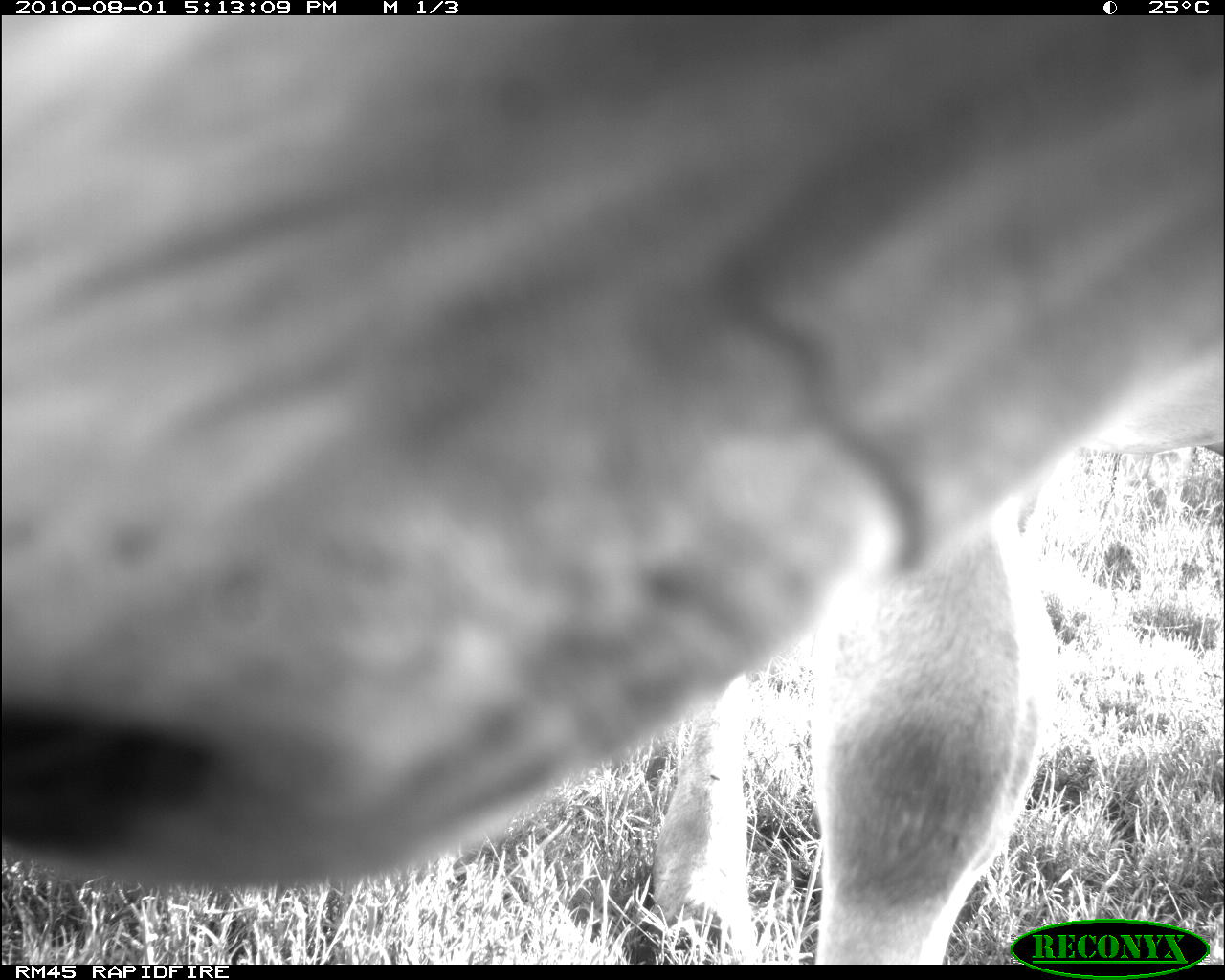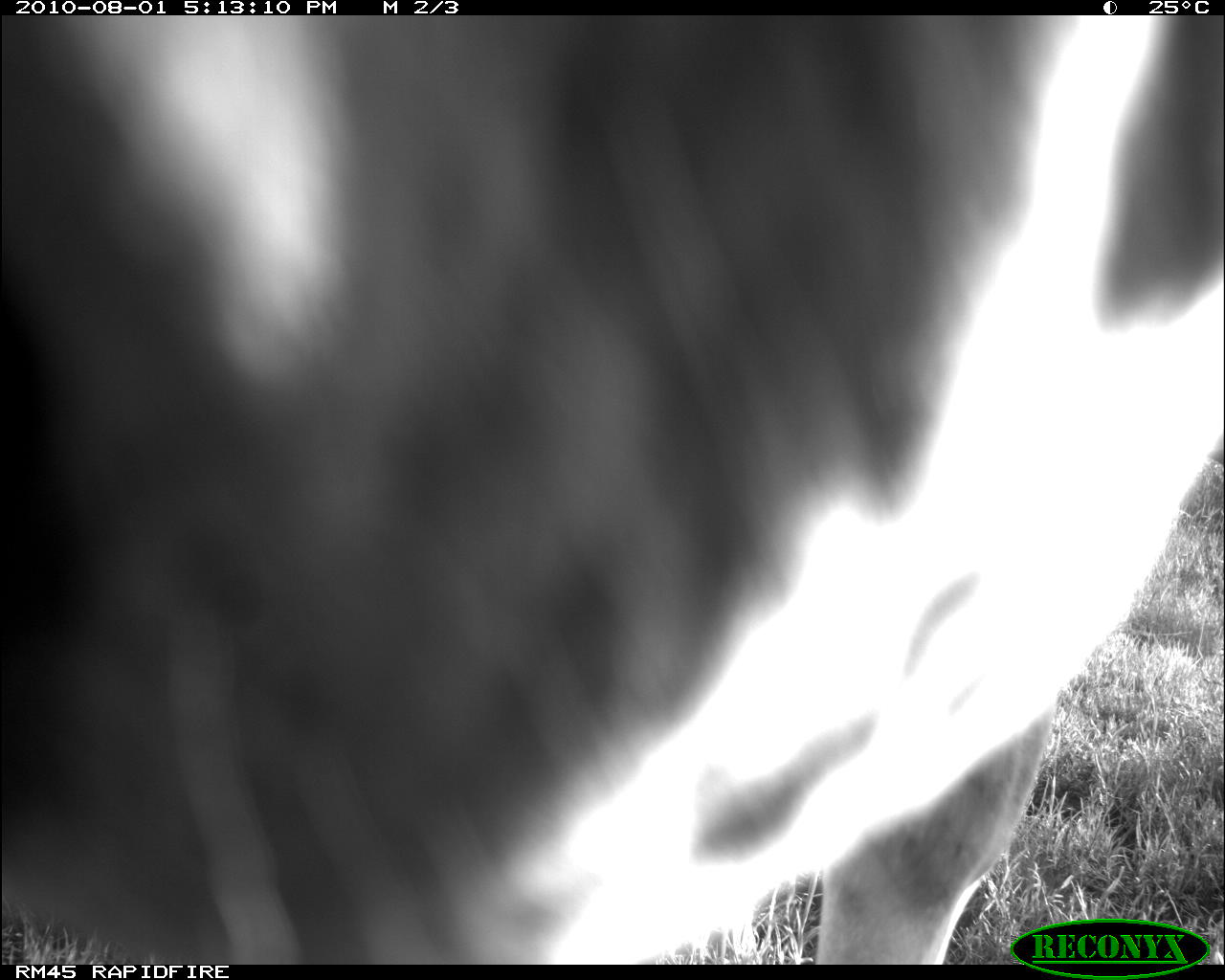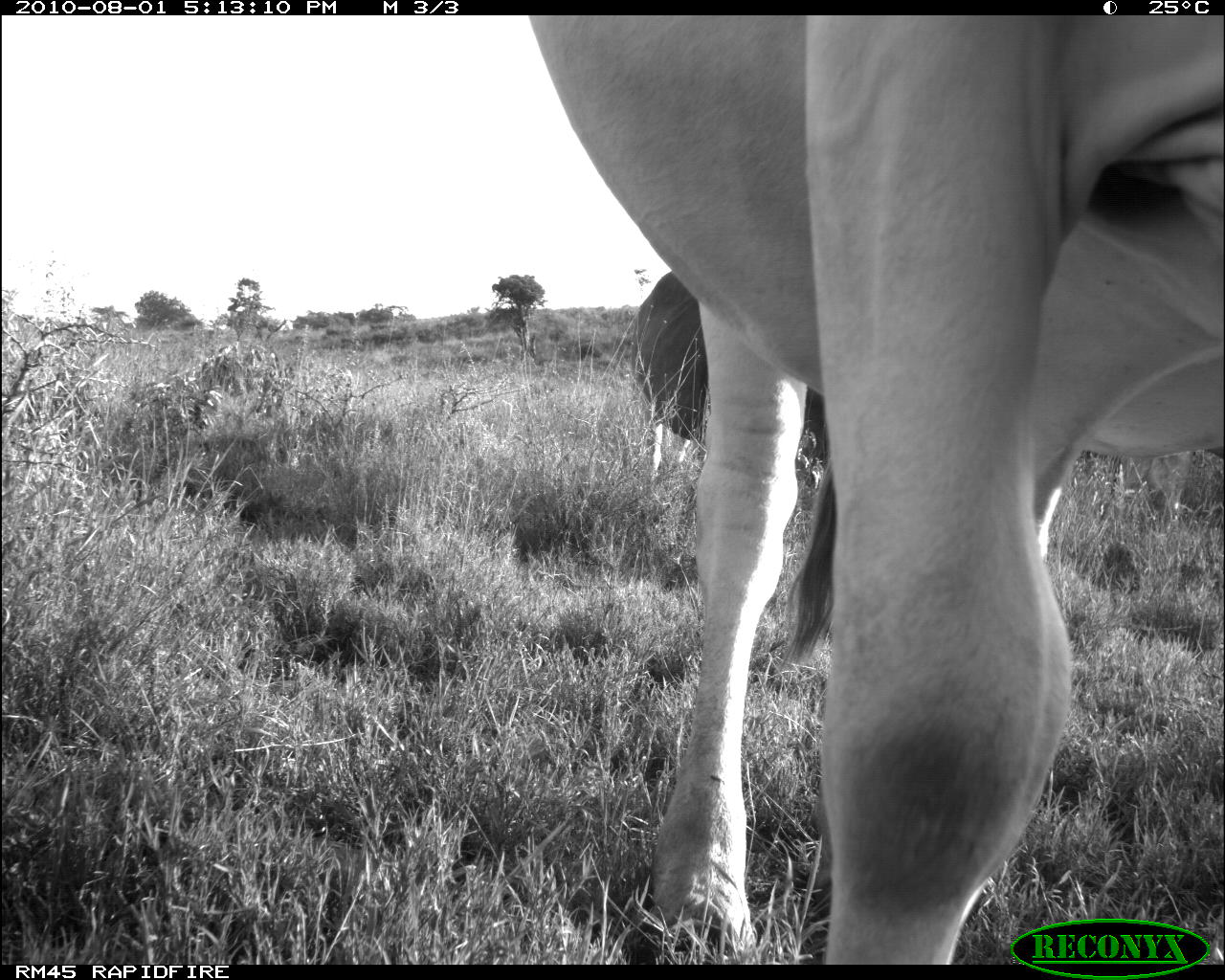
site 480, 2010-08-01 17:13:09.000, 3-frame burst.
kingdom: Animalia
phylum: Chordata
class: Mammalia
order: Artiodactyla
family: Bovidae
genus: Bos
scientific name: Bos taurus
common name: domestic cattle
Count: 1.